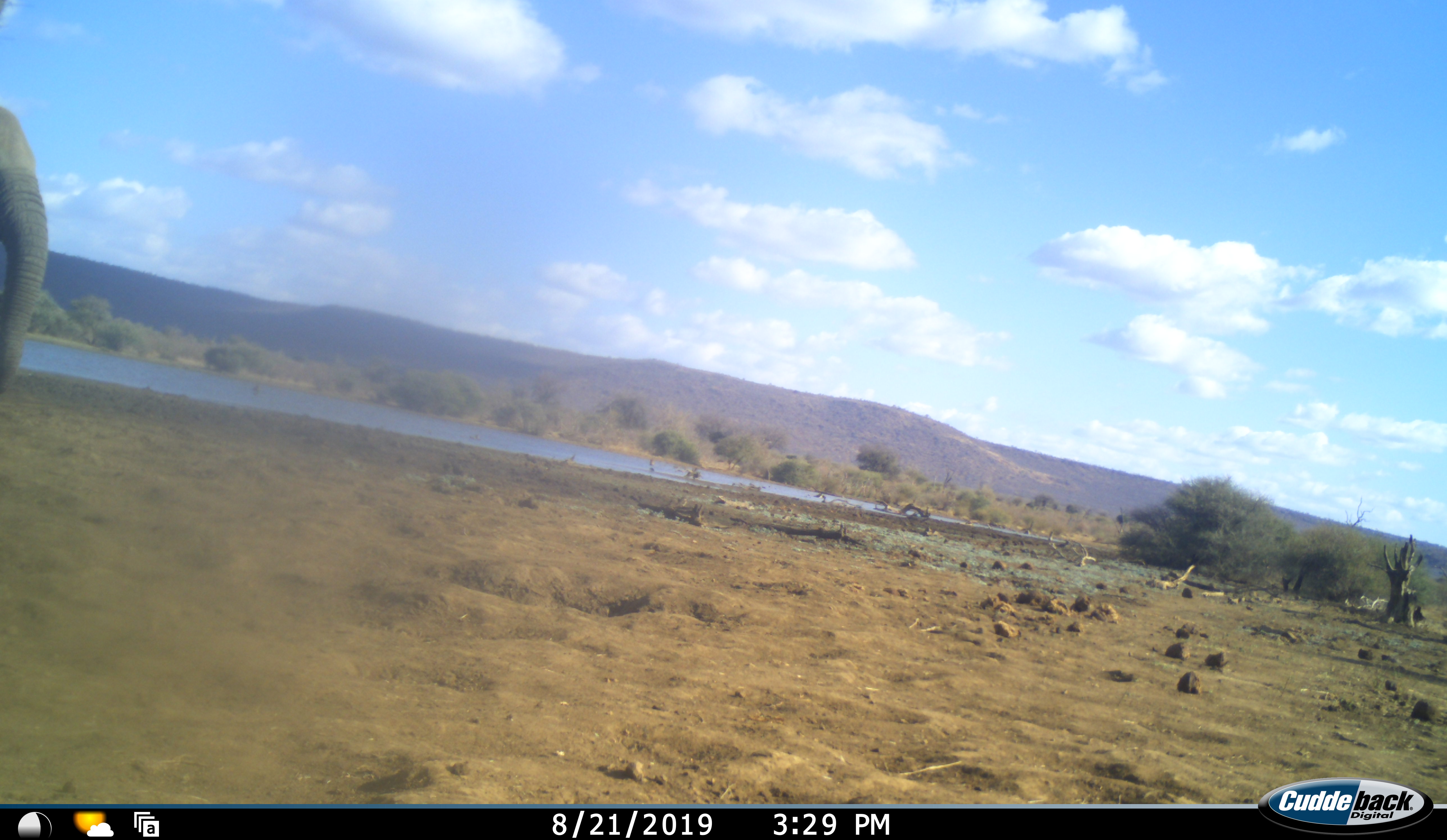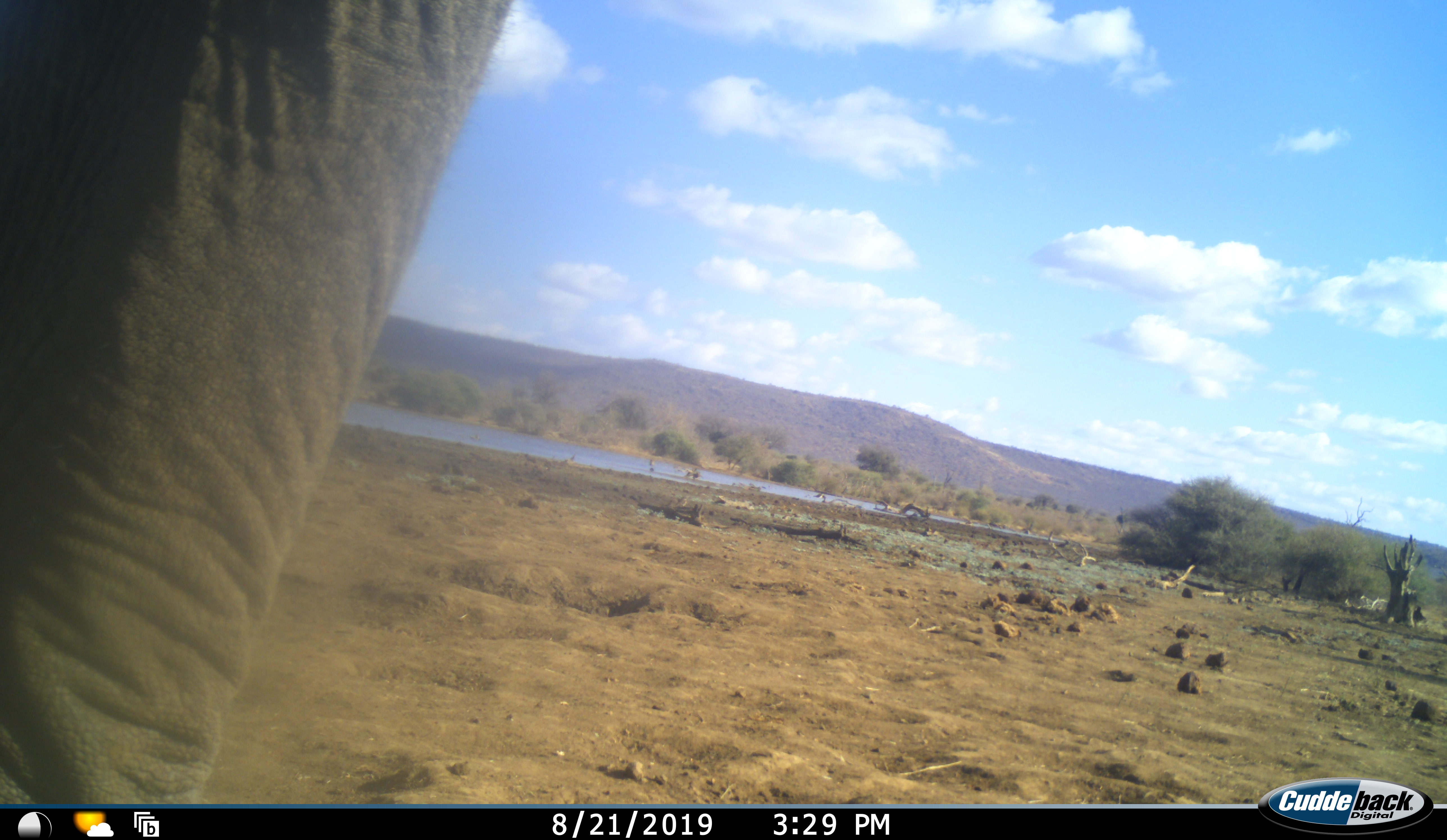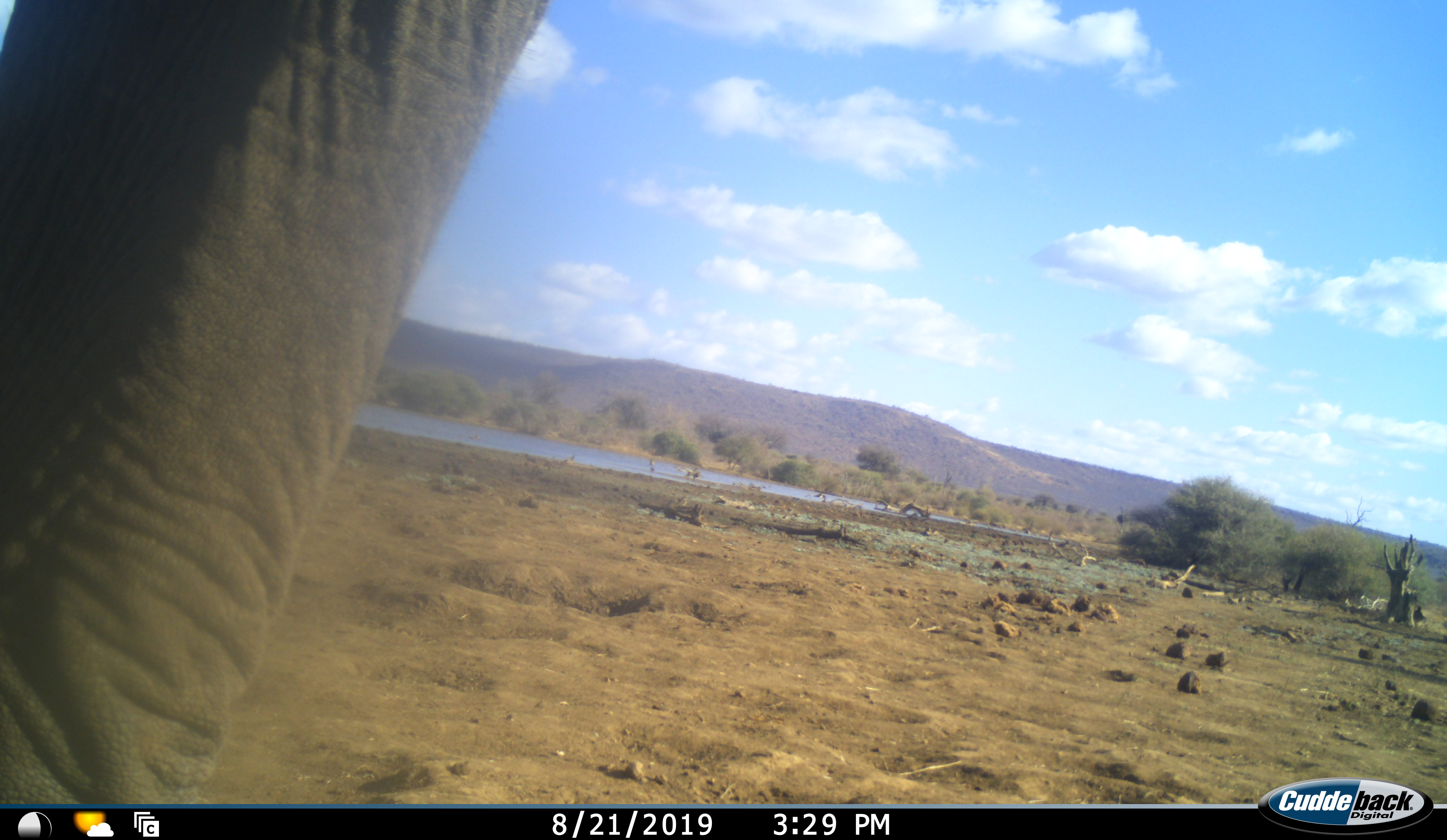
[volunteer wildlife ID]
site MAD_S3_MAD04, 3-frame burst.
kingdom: Animalia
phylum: Chordata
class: Mammalia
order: Proboscidea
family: Elephantidae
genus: Loxodonta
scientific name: Loxodonta africana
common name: african bush elephant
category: elephant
Elephant (african bush elephant) (Loxodonta africana), count 1. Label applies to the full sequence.